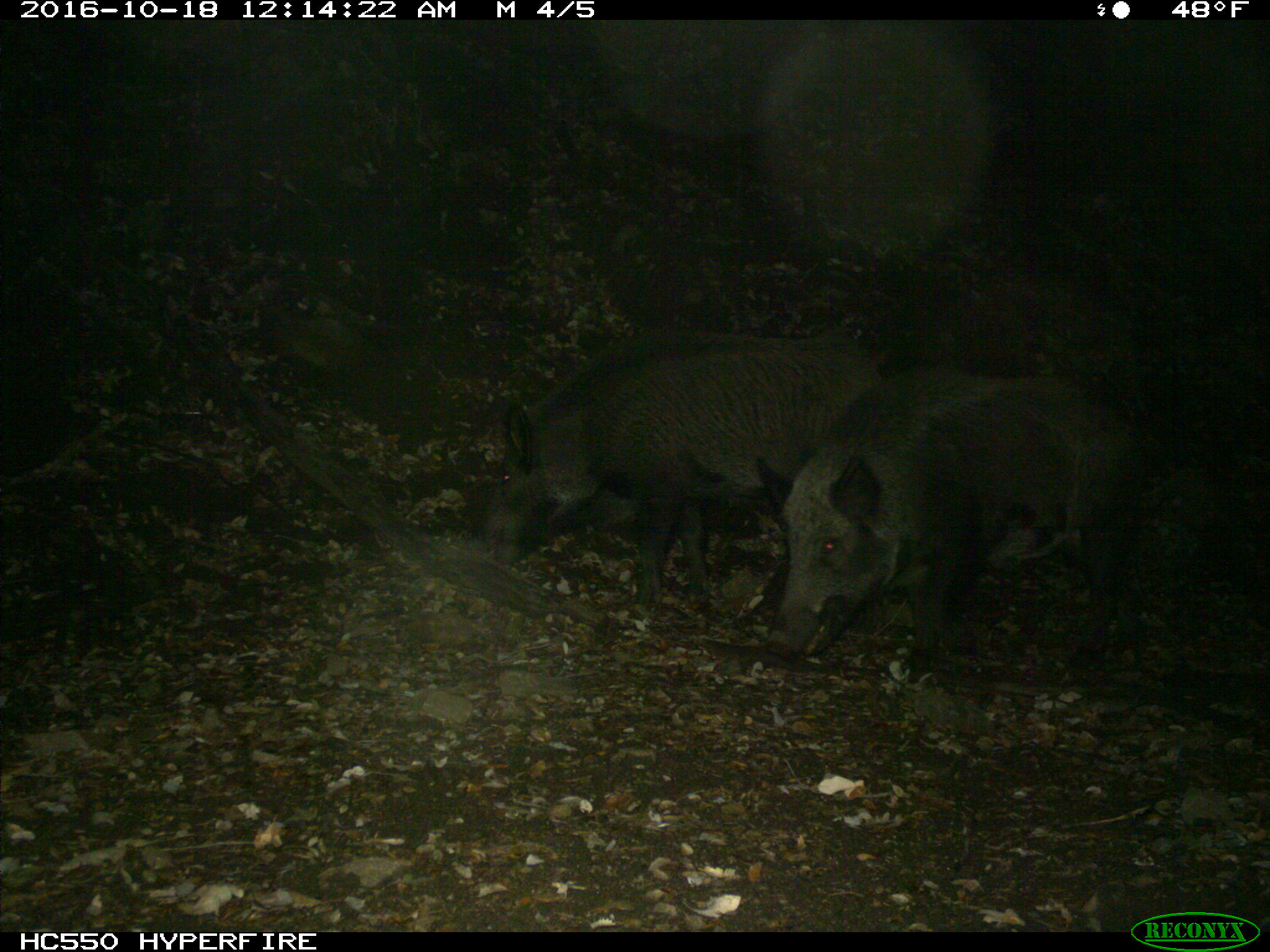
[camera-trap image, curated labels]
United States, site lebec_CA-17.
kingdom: Animalia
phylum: Chordata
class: Mammalia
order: Artiodactyla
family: Suidae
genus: Sus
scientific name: Sus scrofa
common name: wild boar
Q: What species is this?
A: Sus scrofa (wild boar).